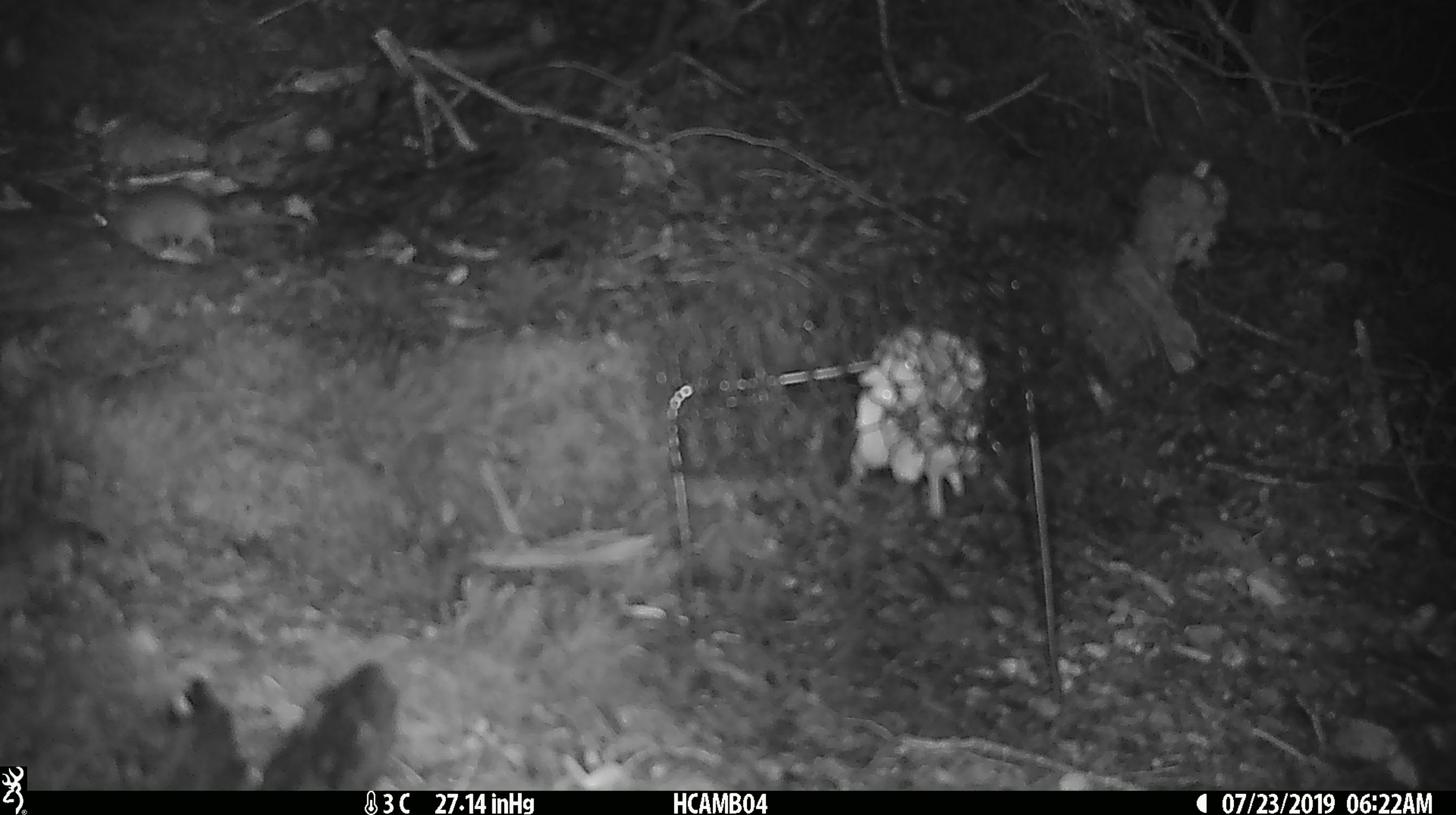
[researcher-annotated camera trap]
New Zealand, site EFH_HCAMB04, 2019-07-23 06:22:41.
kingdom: Animalia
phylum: Chordata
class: Mammalia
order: Rodentia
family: Muridae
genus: Mus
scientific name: Mus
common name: mouse